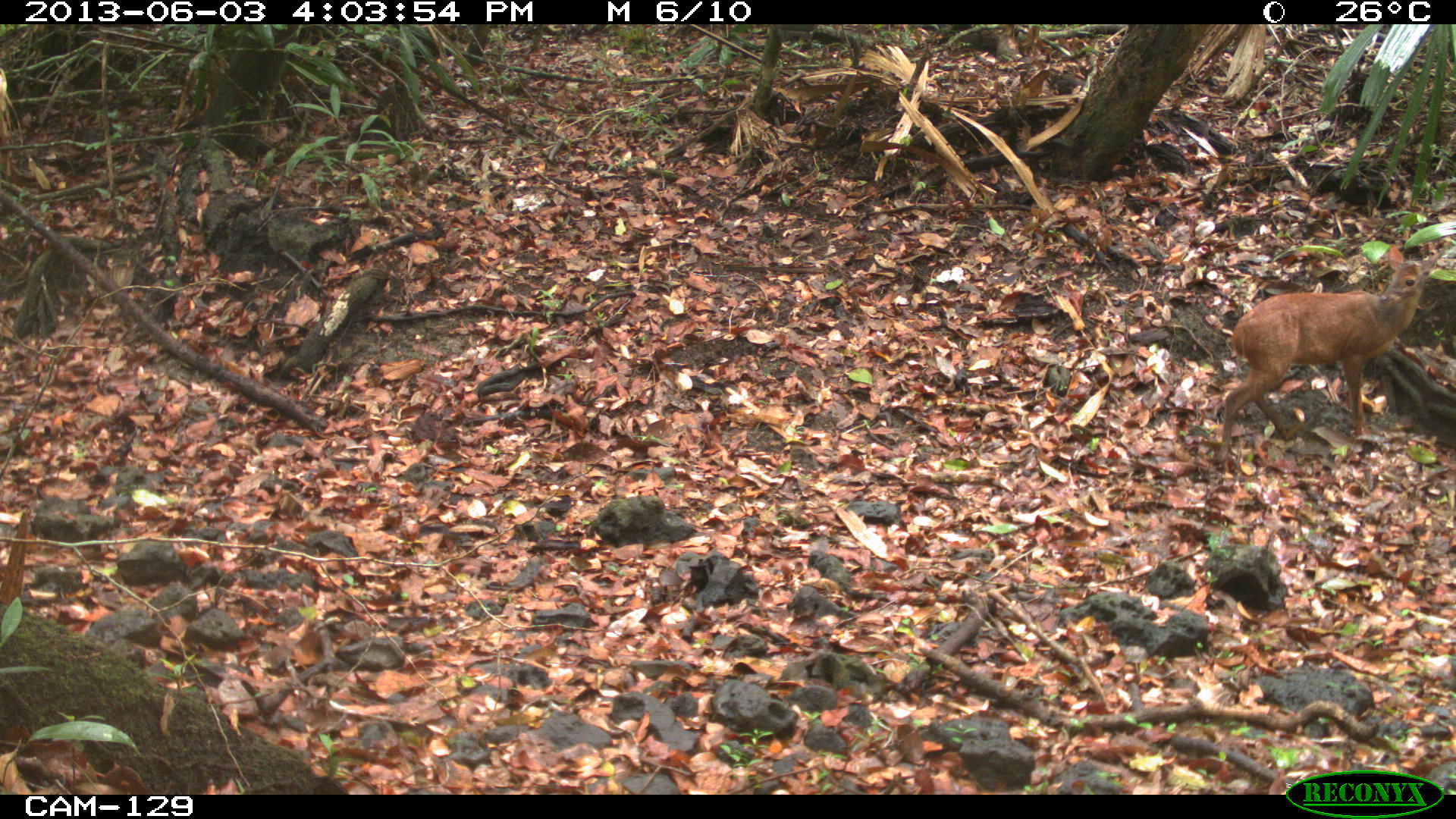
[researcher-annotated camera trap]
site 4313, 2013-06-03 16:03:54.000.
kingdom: Animalia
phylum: Chordata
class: Mammalia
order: Artiodactyla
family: Cervidae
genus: Mazama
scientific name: Mazama temama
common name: central american red brocket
Mazama temama (central american red brocket), count 1, sex male.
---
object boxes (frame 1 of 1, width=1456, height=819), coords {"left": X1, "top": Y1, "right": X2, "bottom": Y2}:
mazama temama: {"left": 1210, "top": 243, "right": 1435, "bottom": 471}